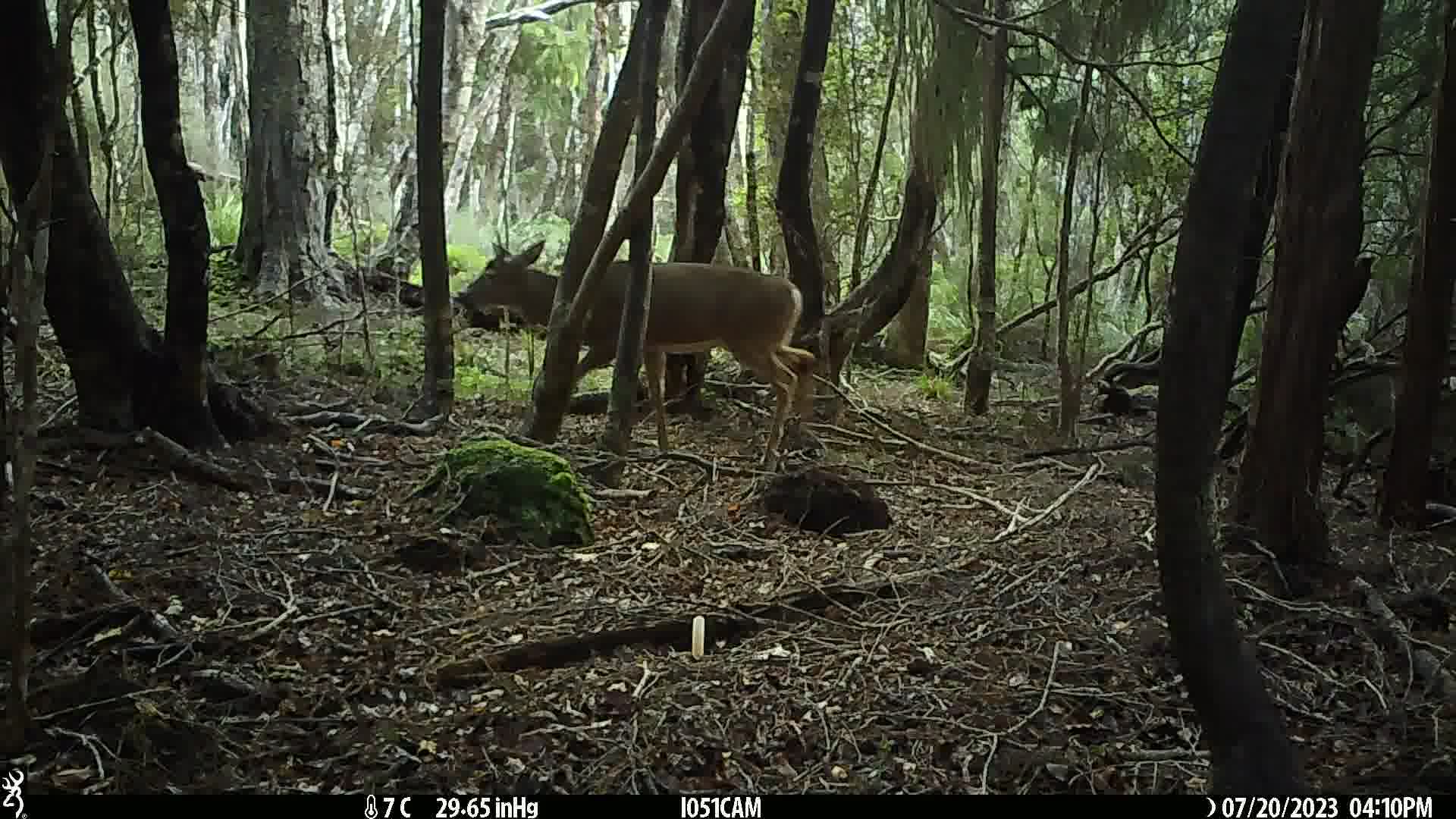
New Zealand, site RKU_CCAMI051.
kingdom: Animalia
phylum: Chordata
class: Mammalia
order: Artiodactyla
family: Cervidae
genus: Odocoileus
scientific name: Odocoileus virginianus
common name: white-tailed deer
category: white tailed deer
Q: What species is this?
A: White tailed deer (white-tailed deer) (Odocoileus virginianus).